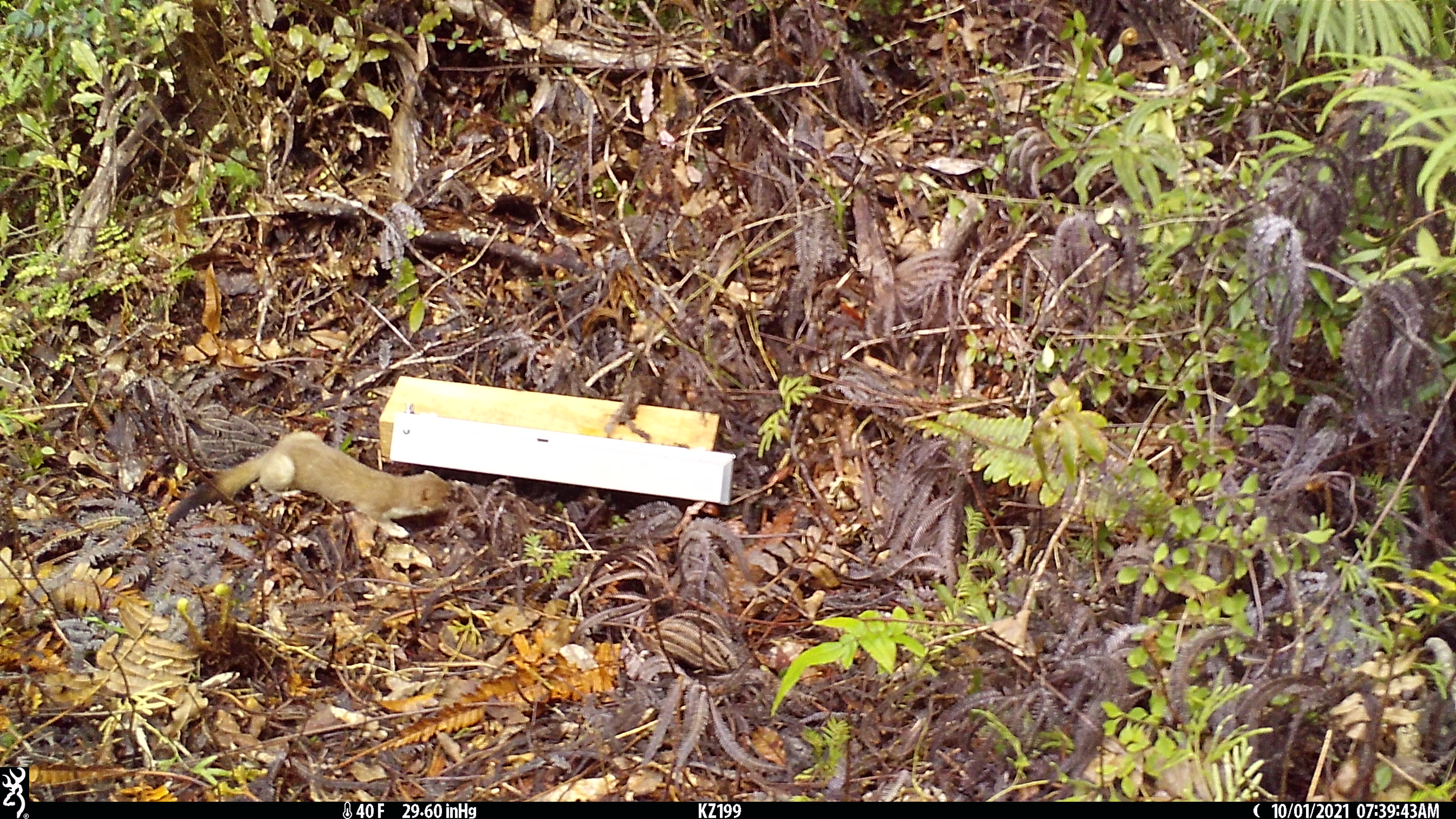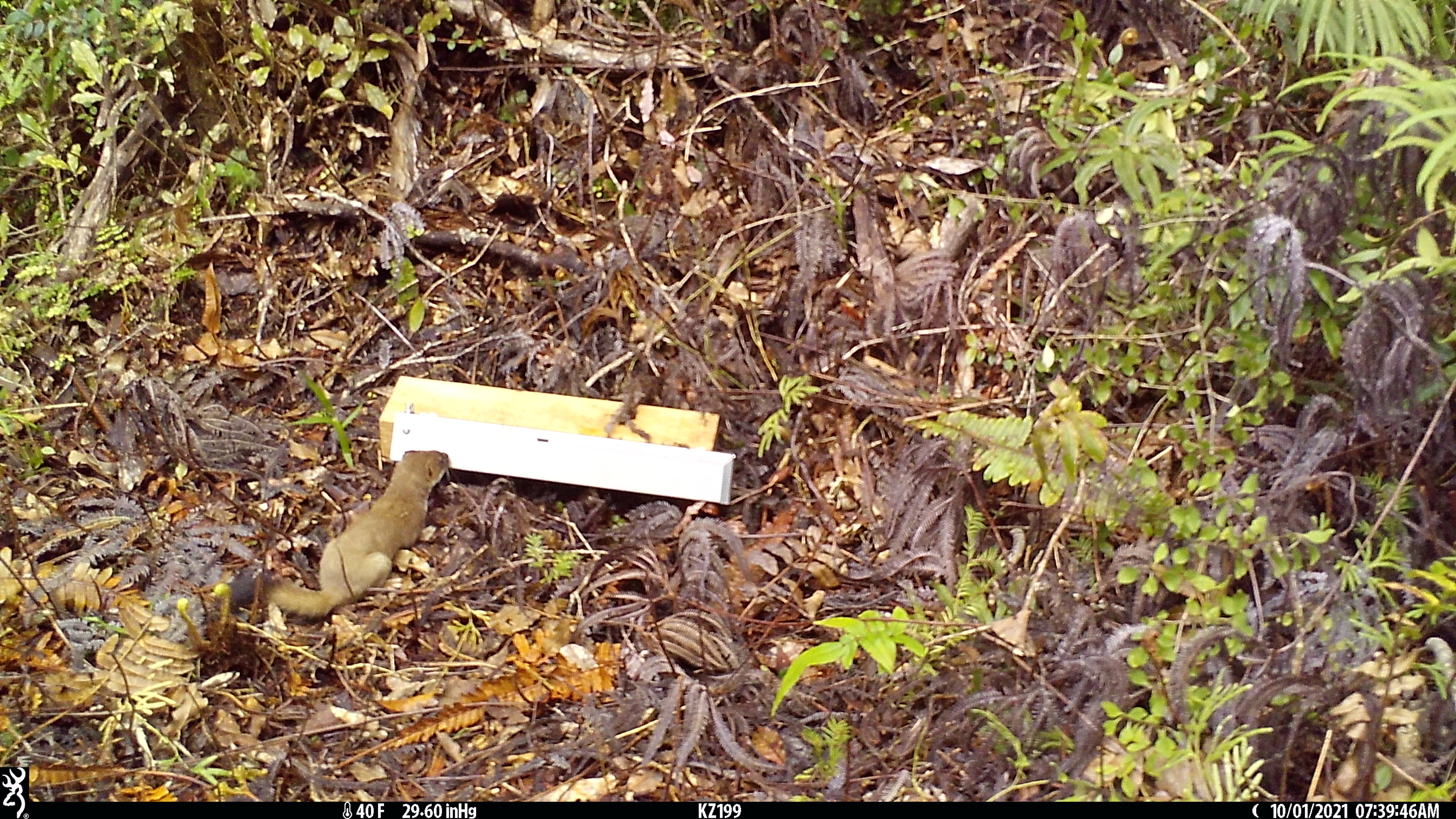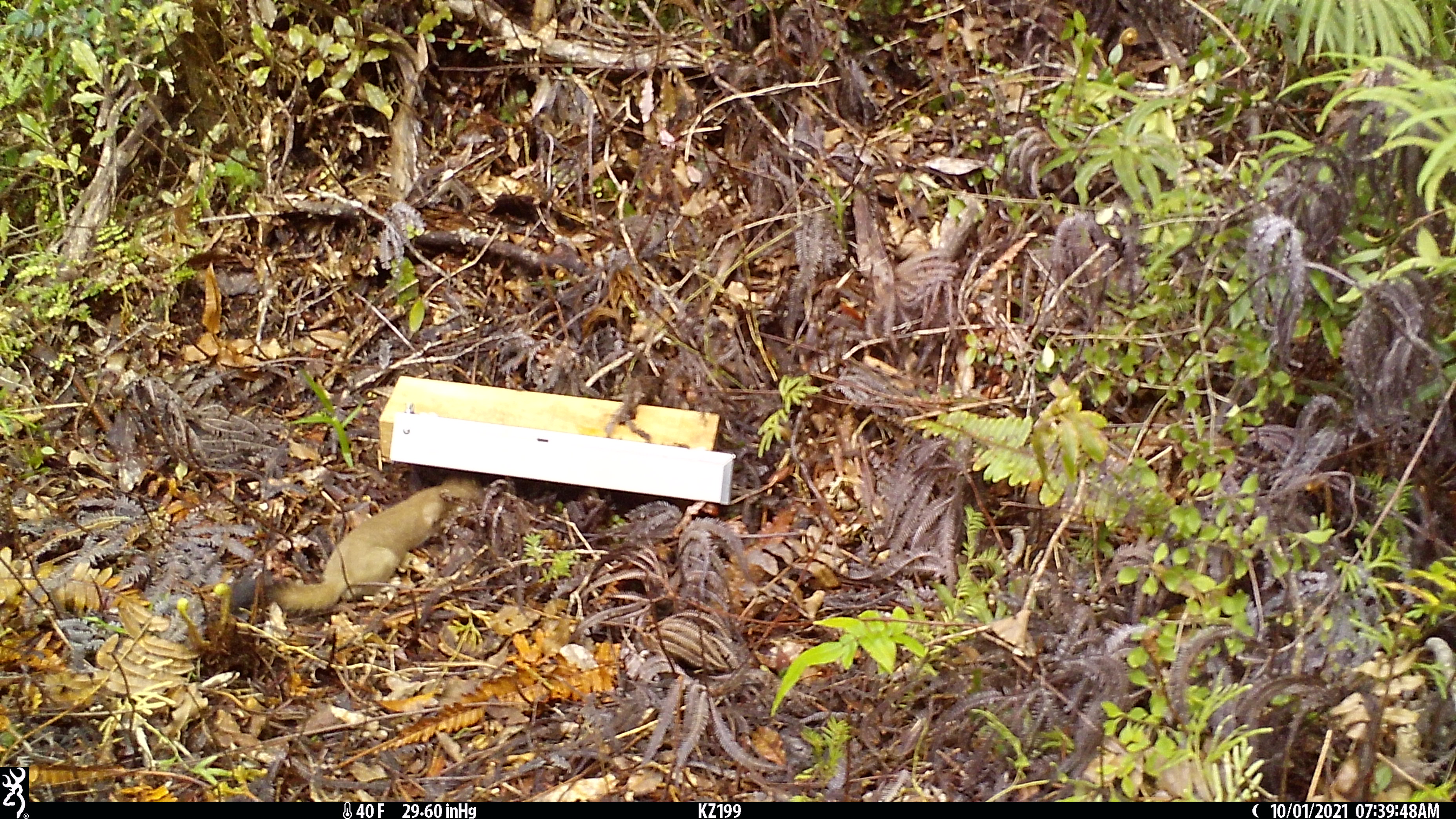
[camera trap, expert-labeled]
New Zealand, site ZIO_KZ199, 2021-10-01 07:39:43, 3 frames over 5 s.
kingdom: Animalia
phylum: Chordata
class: Mammalia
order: Carnivora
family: Mustelidae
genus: Mustela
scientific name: Mustela erminea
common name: stoat